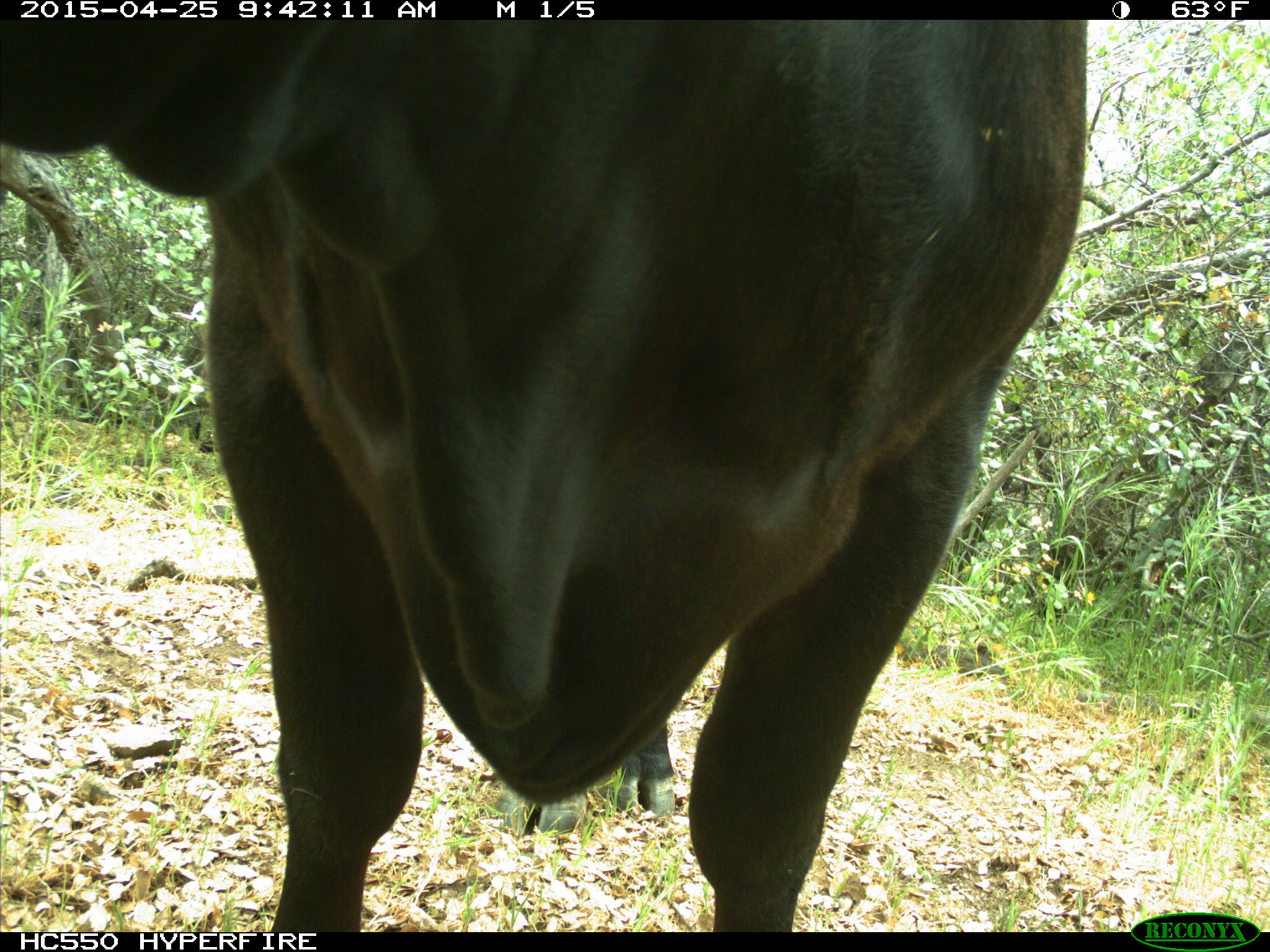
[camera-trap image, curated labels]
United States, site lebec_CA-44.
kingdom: Animalia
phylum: Chordata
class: Mammalia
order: Artiodactyla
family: Suidae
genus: Sus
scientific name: Sus scrofa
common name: wild boar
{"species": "Sus scrofa (wild boar)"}